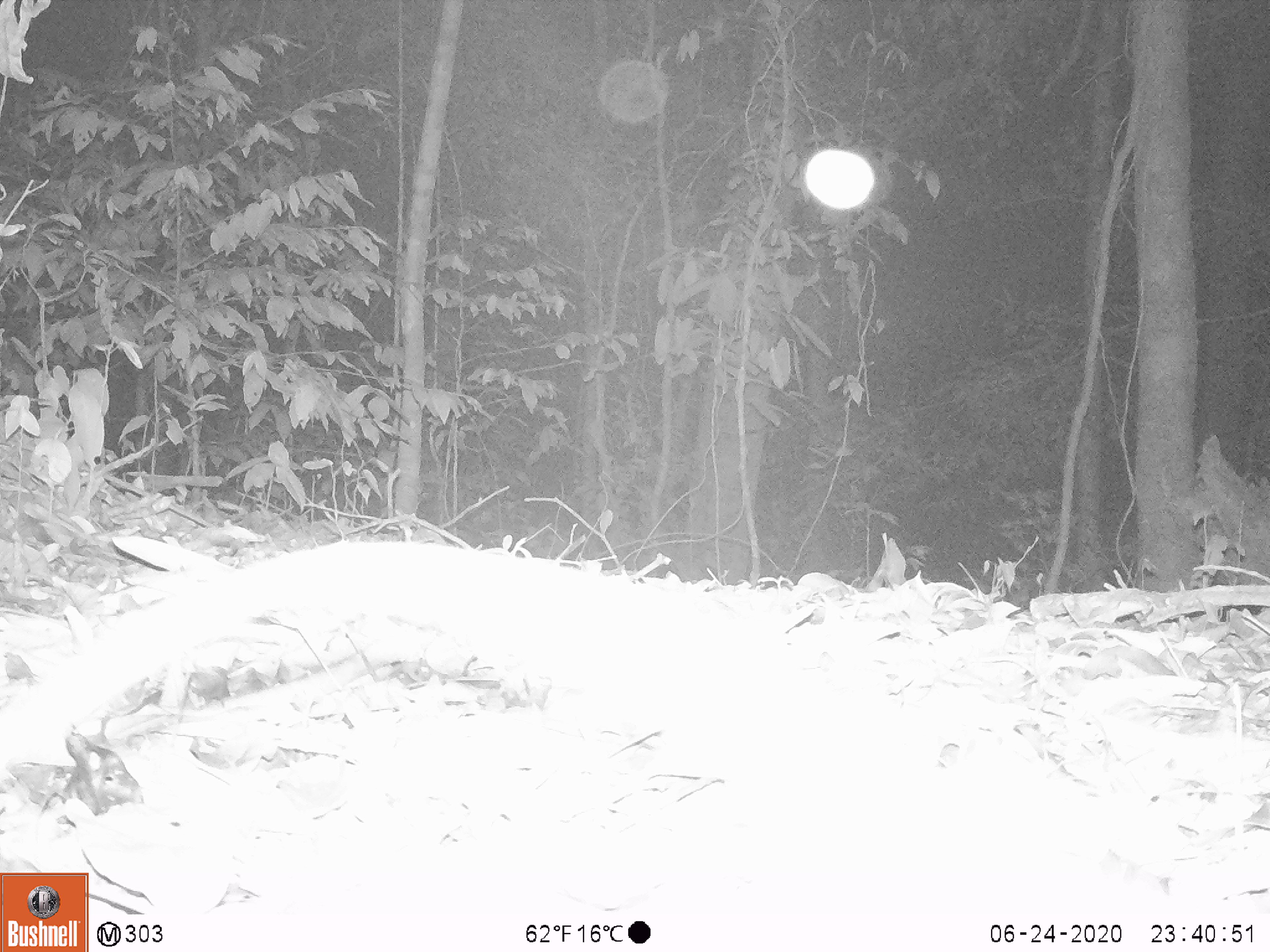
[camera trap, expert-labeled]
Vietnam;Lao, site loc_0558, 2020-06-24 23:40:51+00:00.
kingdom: Animalia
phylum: Chordata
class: Mammalia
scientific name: Mammalia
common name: mammal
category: unidentified small mammal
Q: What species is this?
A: Unidentified small mammal (mammal) (Mammalia).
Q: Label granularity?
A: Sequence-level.